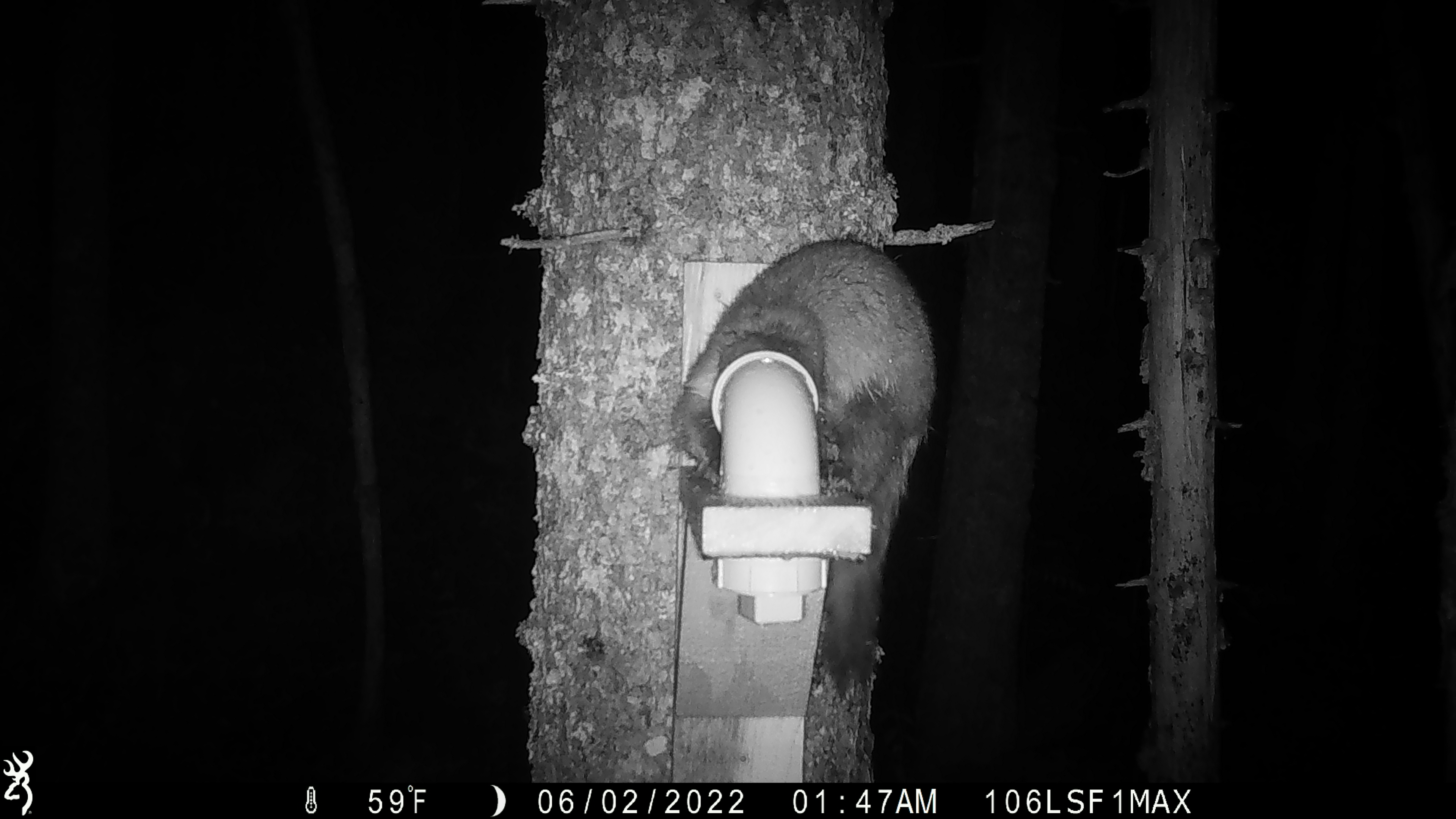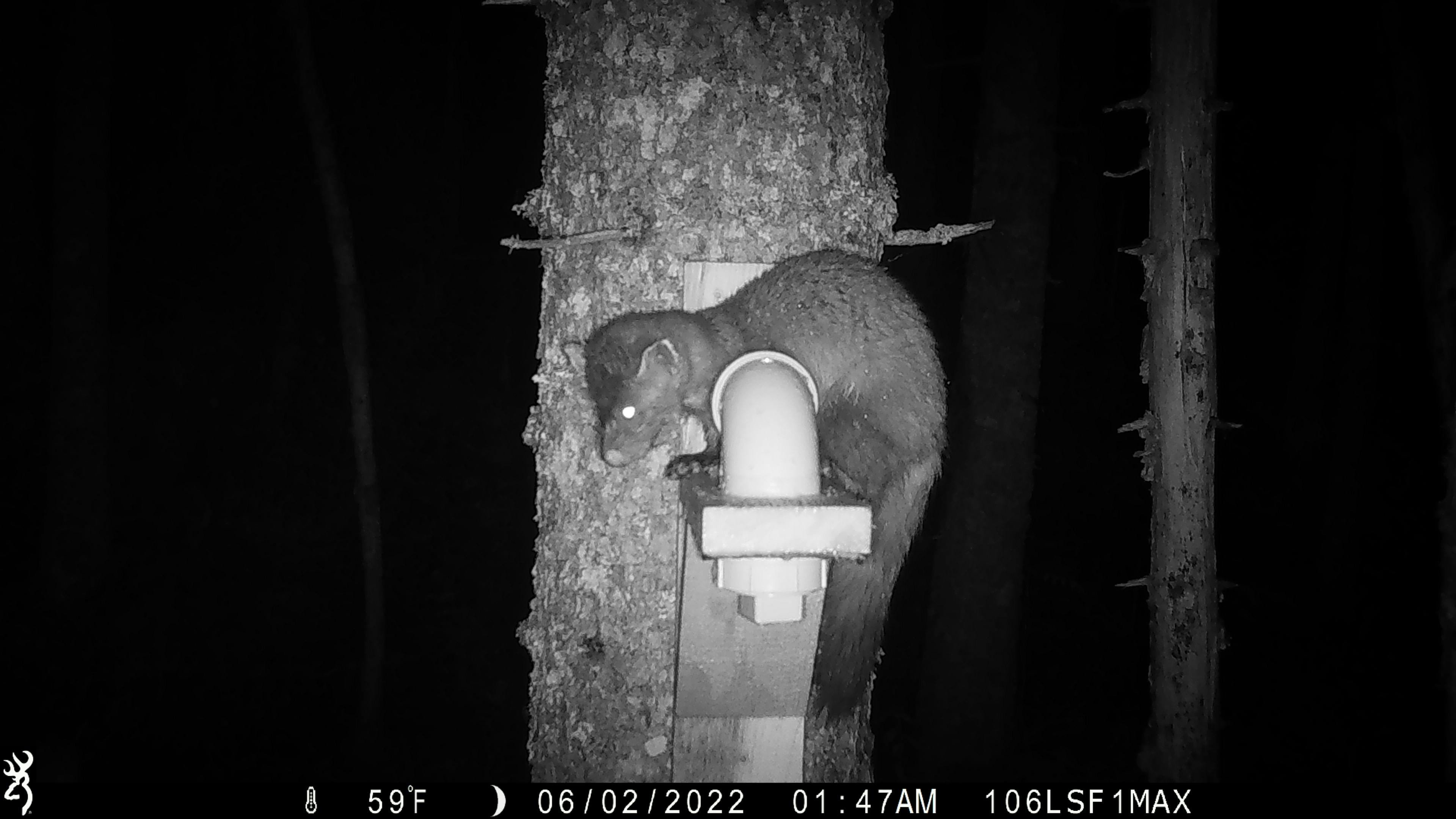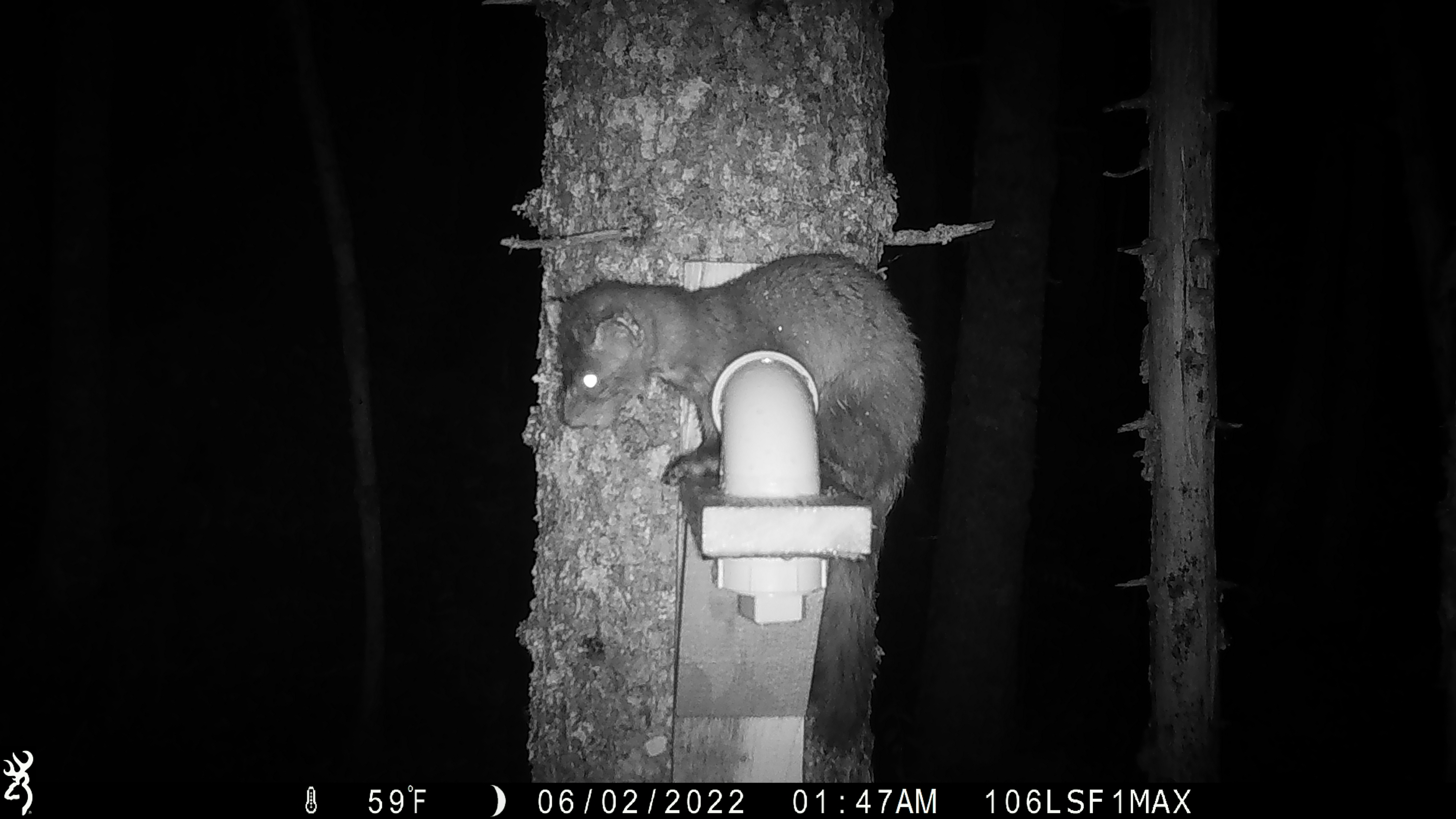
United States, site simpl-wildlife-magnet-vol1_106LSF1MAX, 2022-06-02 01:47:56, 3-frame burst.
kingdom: Animalia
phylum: Chordata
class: Mammalia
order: Carnivora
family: Mustelidae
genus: Martes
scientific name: Martes americana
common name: american marten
American marten (Martes americana).